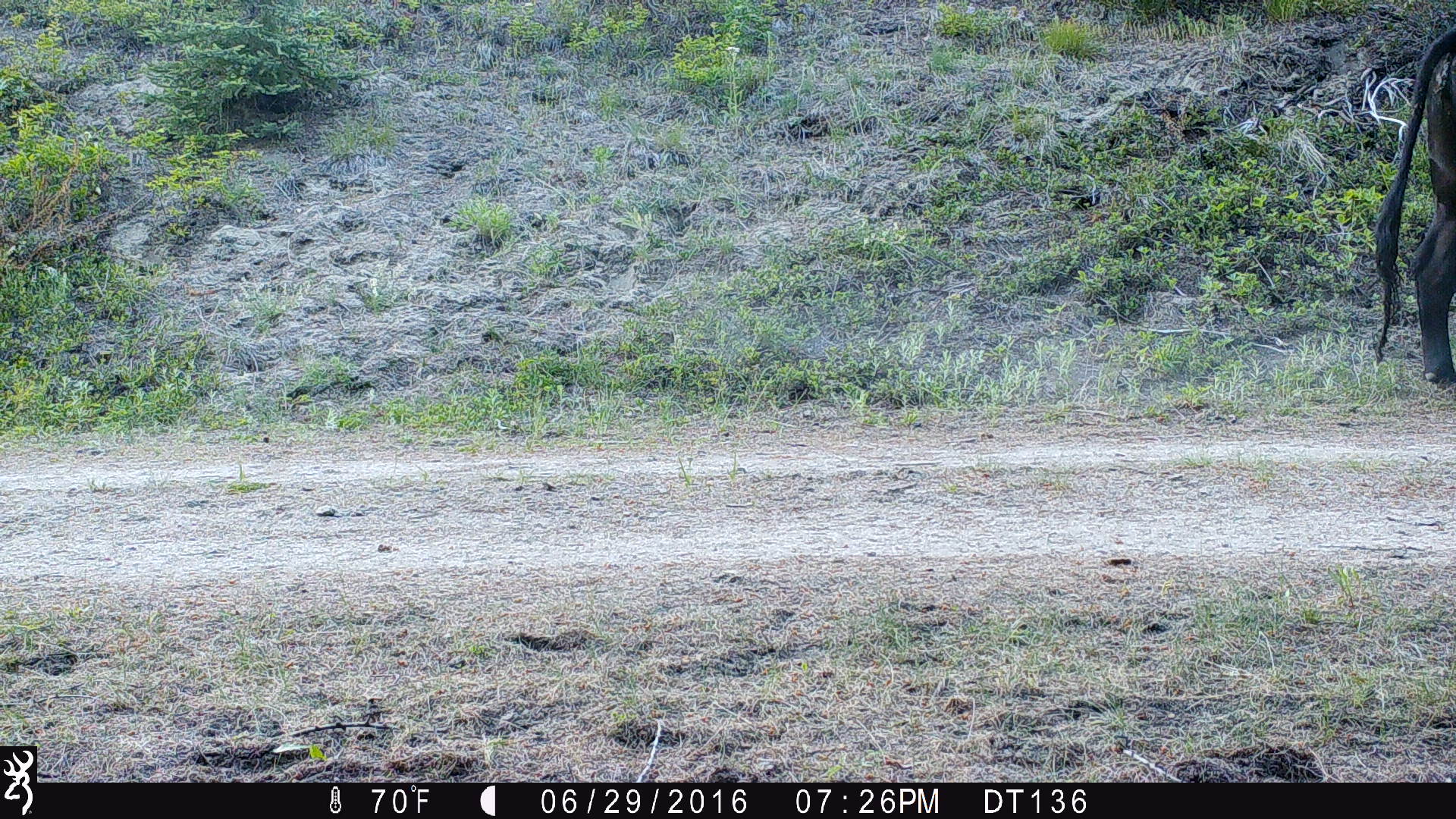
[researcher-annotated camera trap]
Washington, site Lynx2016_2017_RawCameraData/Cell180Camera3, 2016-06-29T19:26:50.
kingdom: Animalia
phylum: Chordata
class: Mammalia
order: Artiodactyla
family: Bovidae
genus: Bos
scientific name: Bos taurus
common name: domestic cattle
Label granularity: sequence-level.